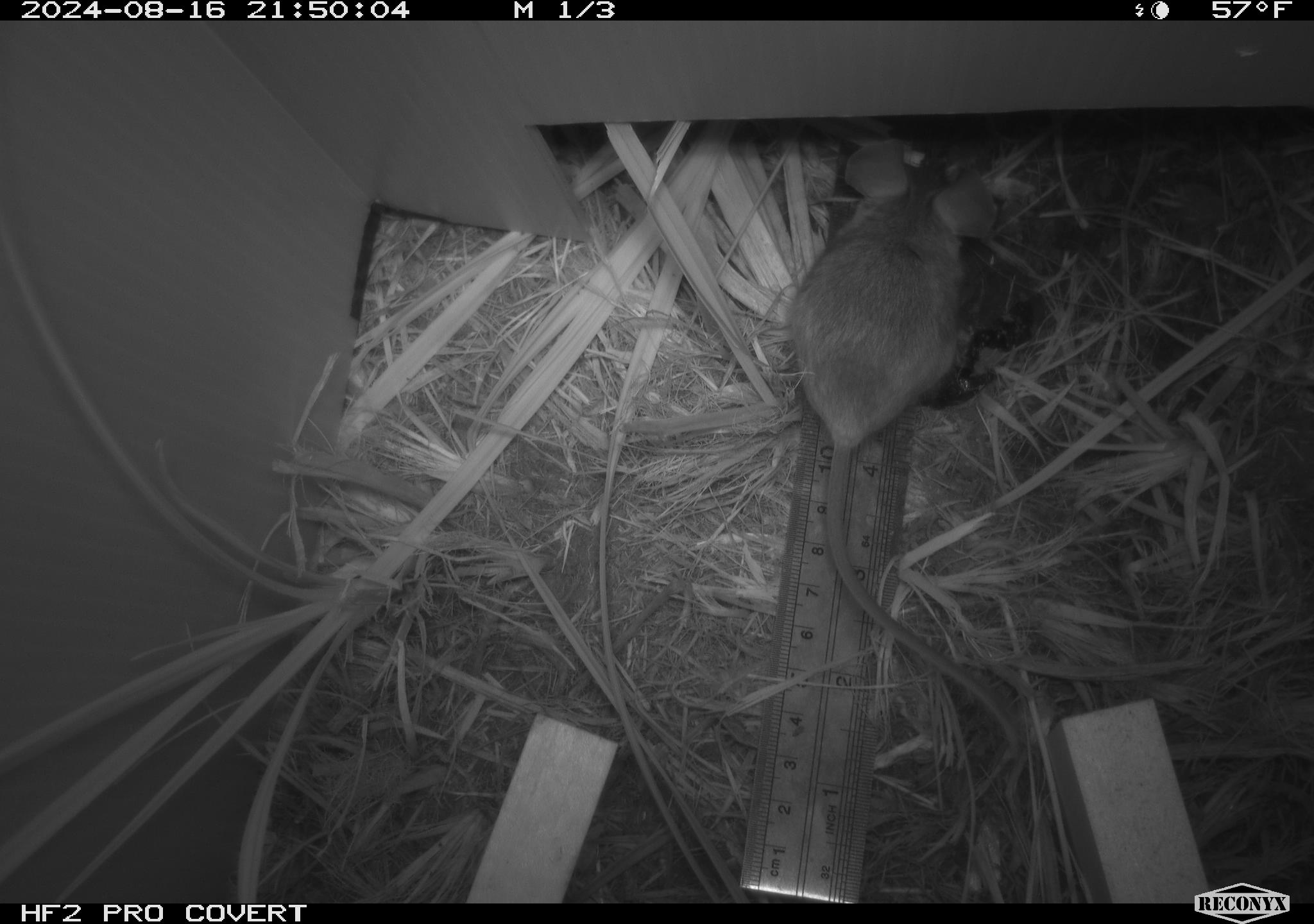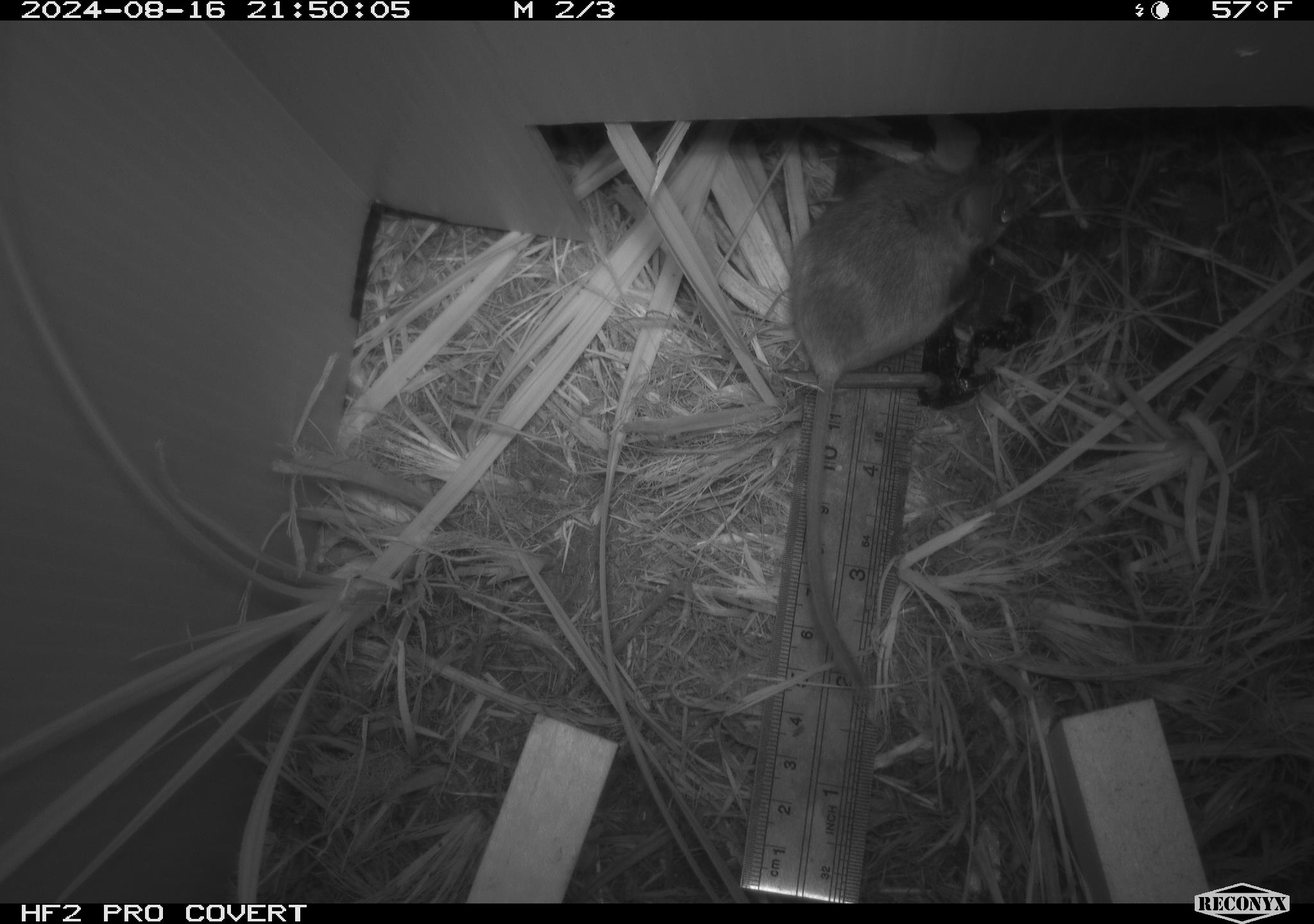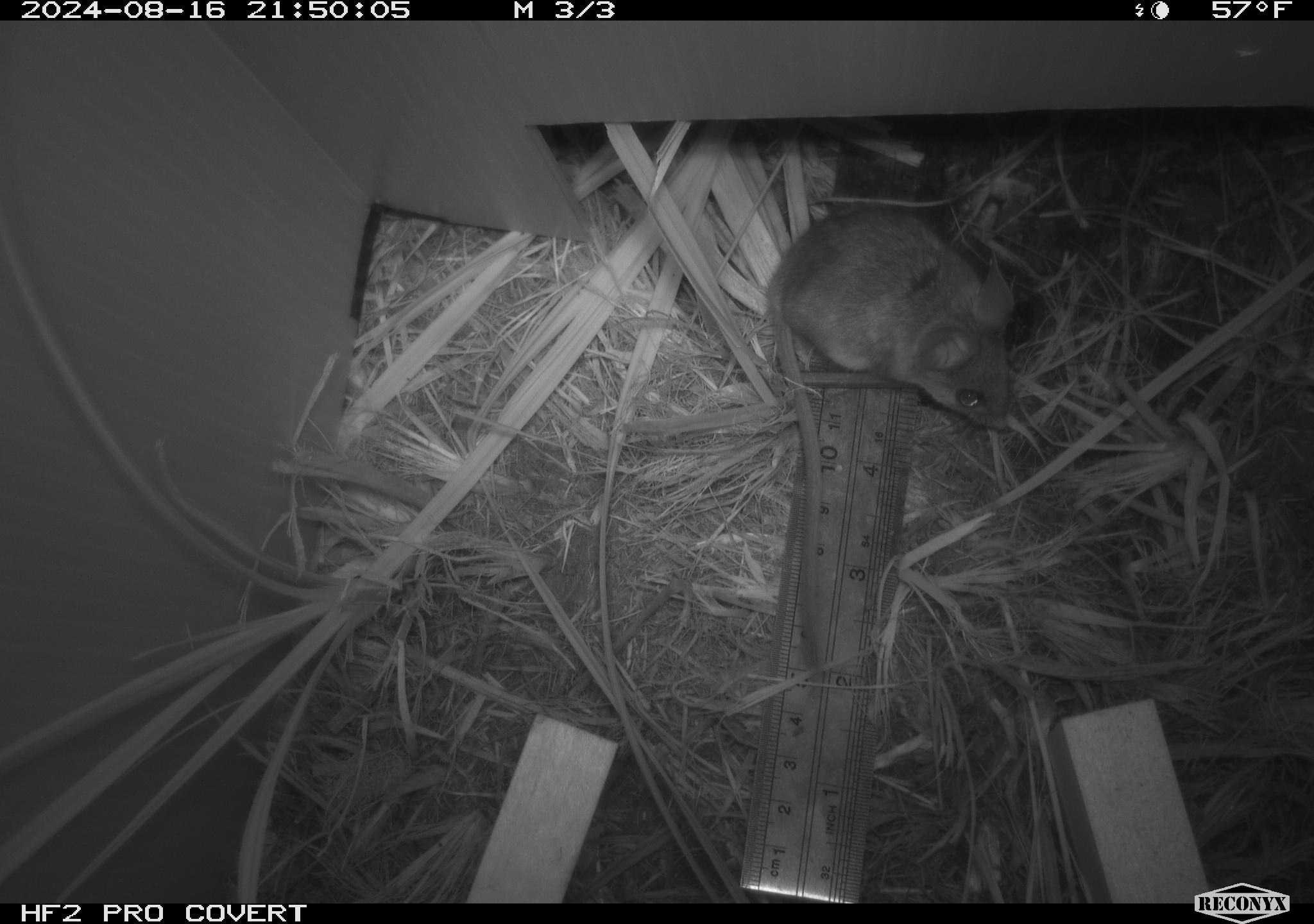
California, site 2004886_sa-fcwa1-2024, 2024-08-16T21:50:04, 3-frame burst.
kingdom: Animalia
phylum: Chordata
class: Mammalia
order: Rodentia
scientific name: Rodentia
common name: mouse species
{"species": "mouse species (Rodentia)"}